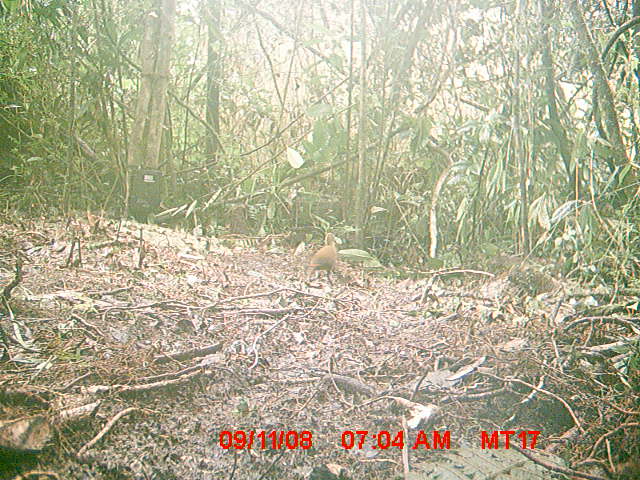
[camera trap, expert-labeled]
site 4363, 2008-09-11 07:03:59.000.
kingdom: Animalia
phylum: Chordata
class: Aves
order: Gruiformes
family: Sarothruridae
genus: Mentocrex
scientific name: Mentocrex kioloides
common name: madagascar wood rail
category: canirallus kioloides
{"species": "canirallus kioloides (madagascar wood rail) (Mentocrex kioloides)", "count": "1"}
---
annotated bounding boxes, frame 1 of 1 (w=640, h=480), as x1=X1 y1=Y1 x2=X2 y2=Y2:
canirallus kioloides: x1=308 y1=232 x2=337 y2=286